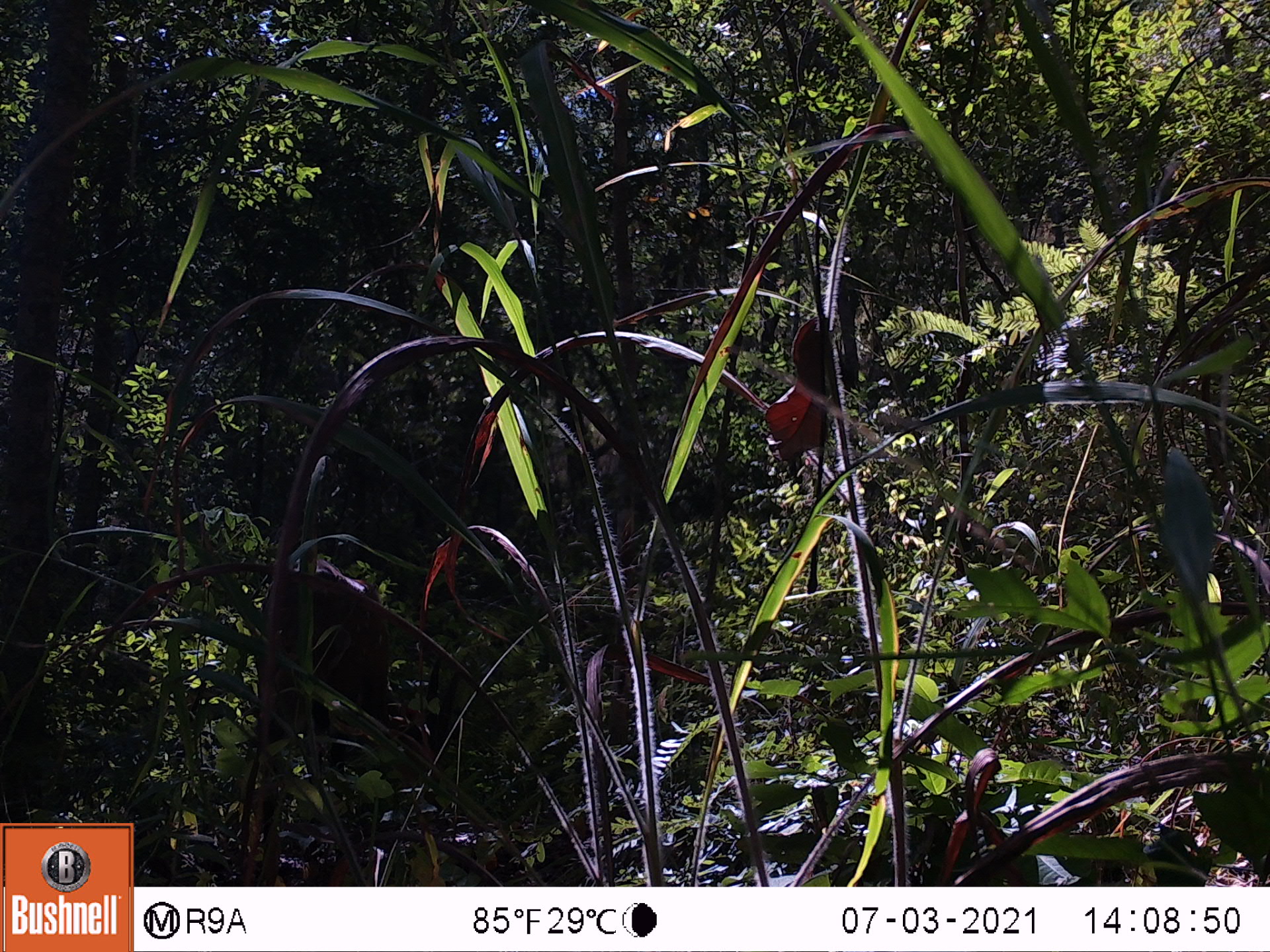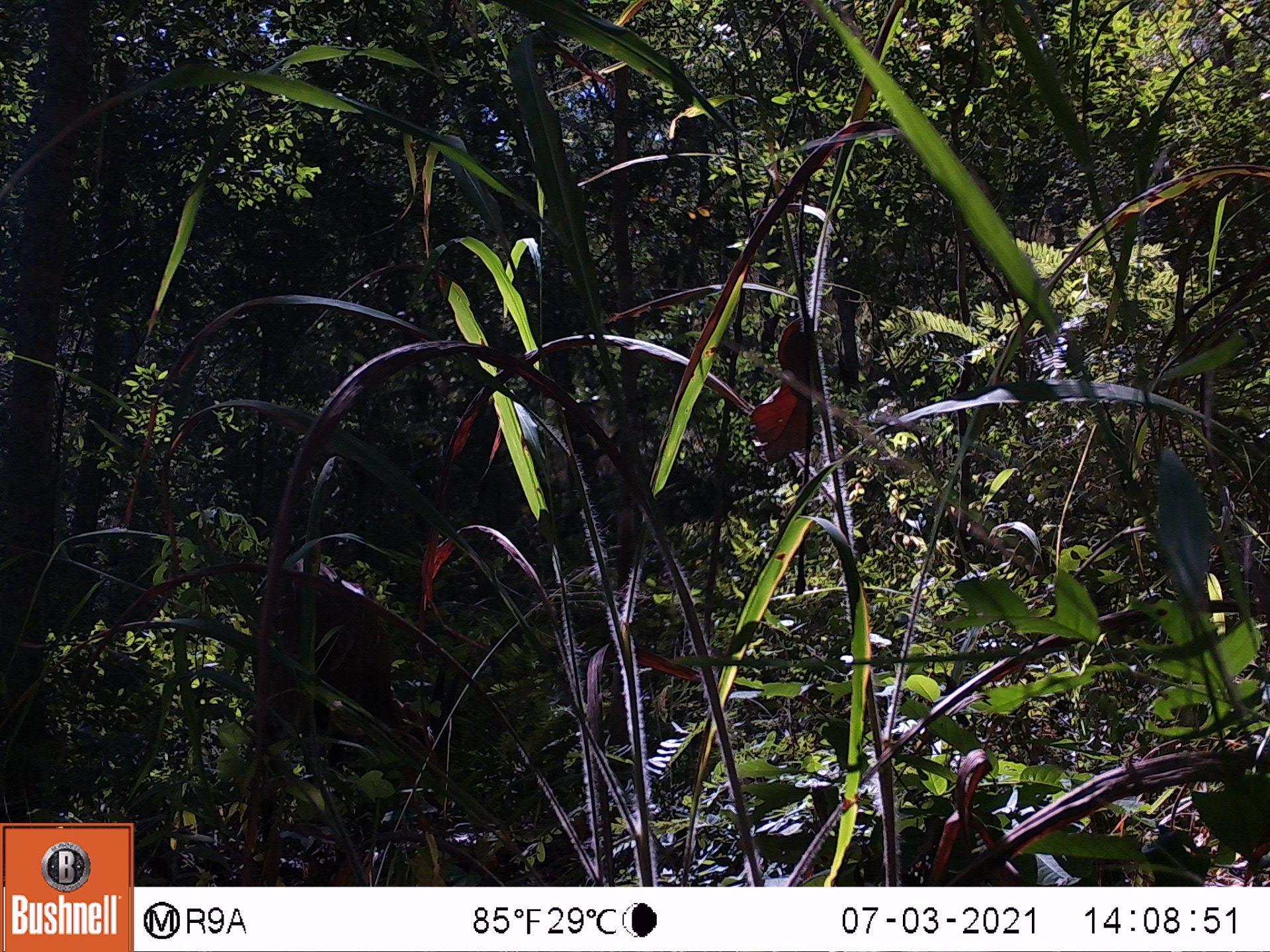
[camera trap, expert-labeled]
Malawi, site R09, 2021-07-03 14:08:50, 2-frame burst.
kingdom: Animalia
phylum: Chordata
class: Mammalia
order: Artiodactyla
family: Bovidae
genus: Tragelaphus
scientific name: Tragelaphus sylvaticus sylvaticus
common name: cape bushbuck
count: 1